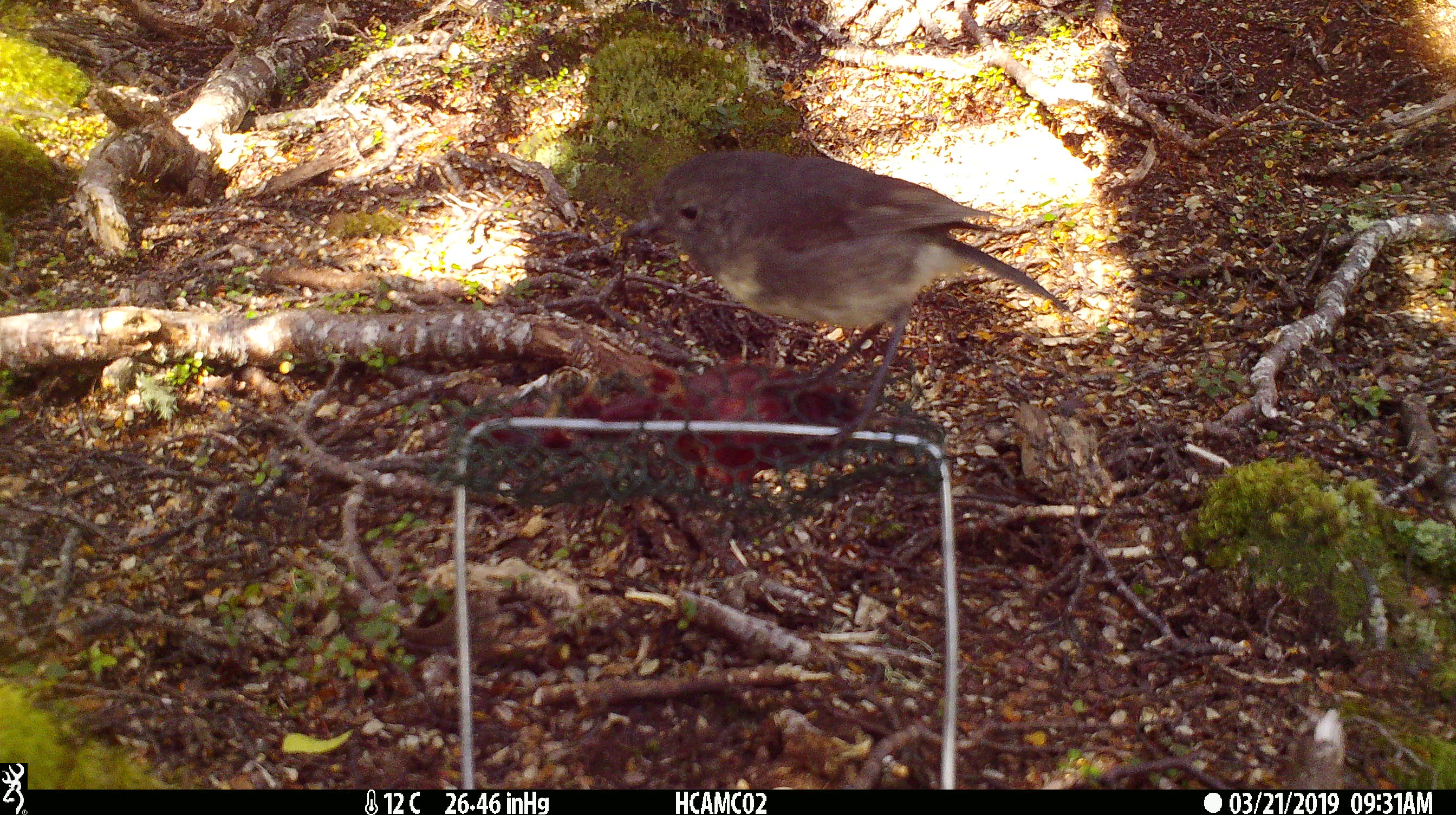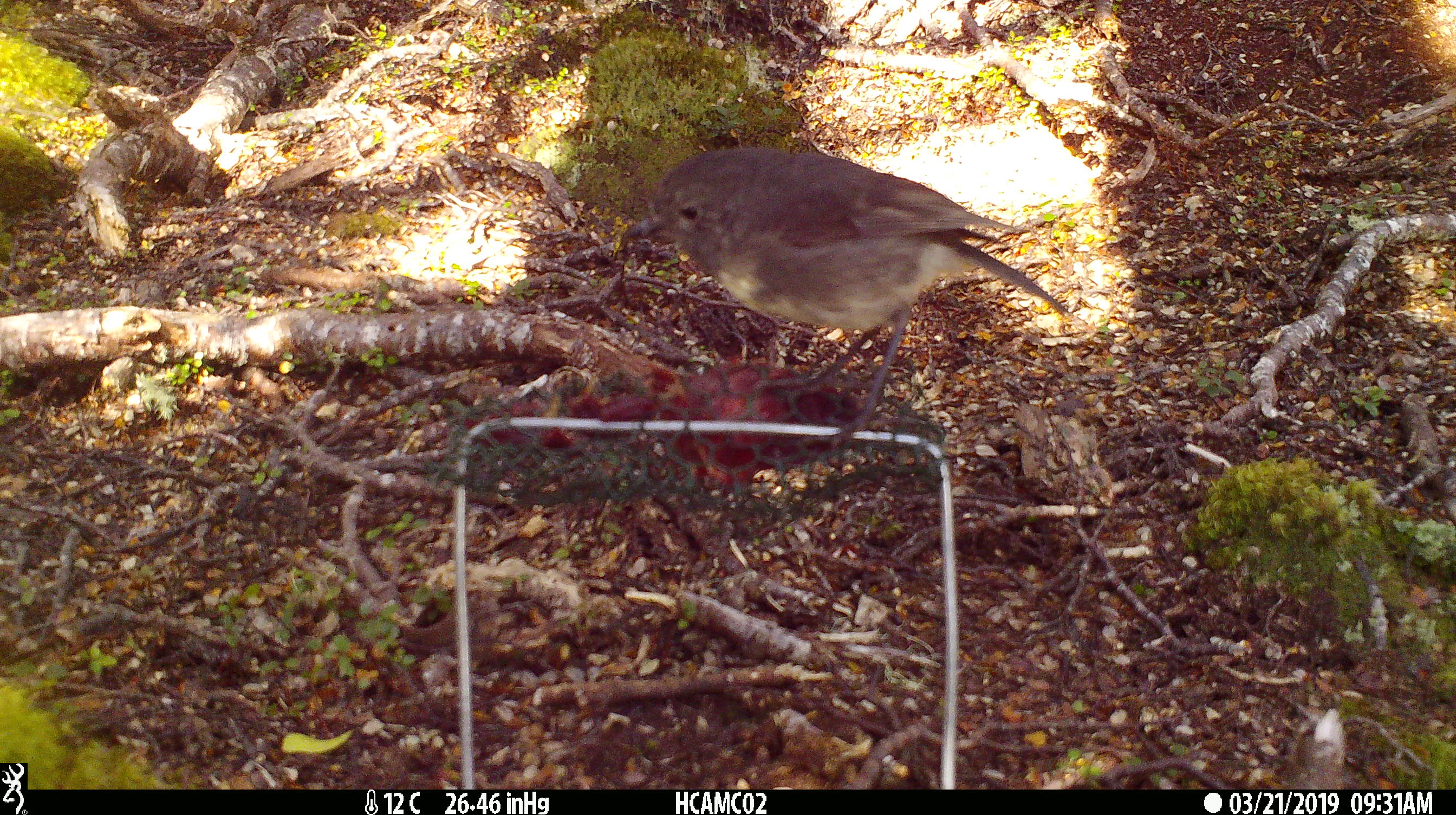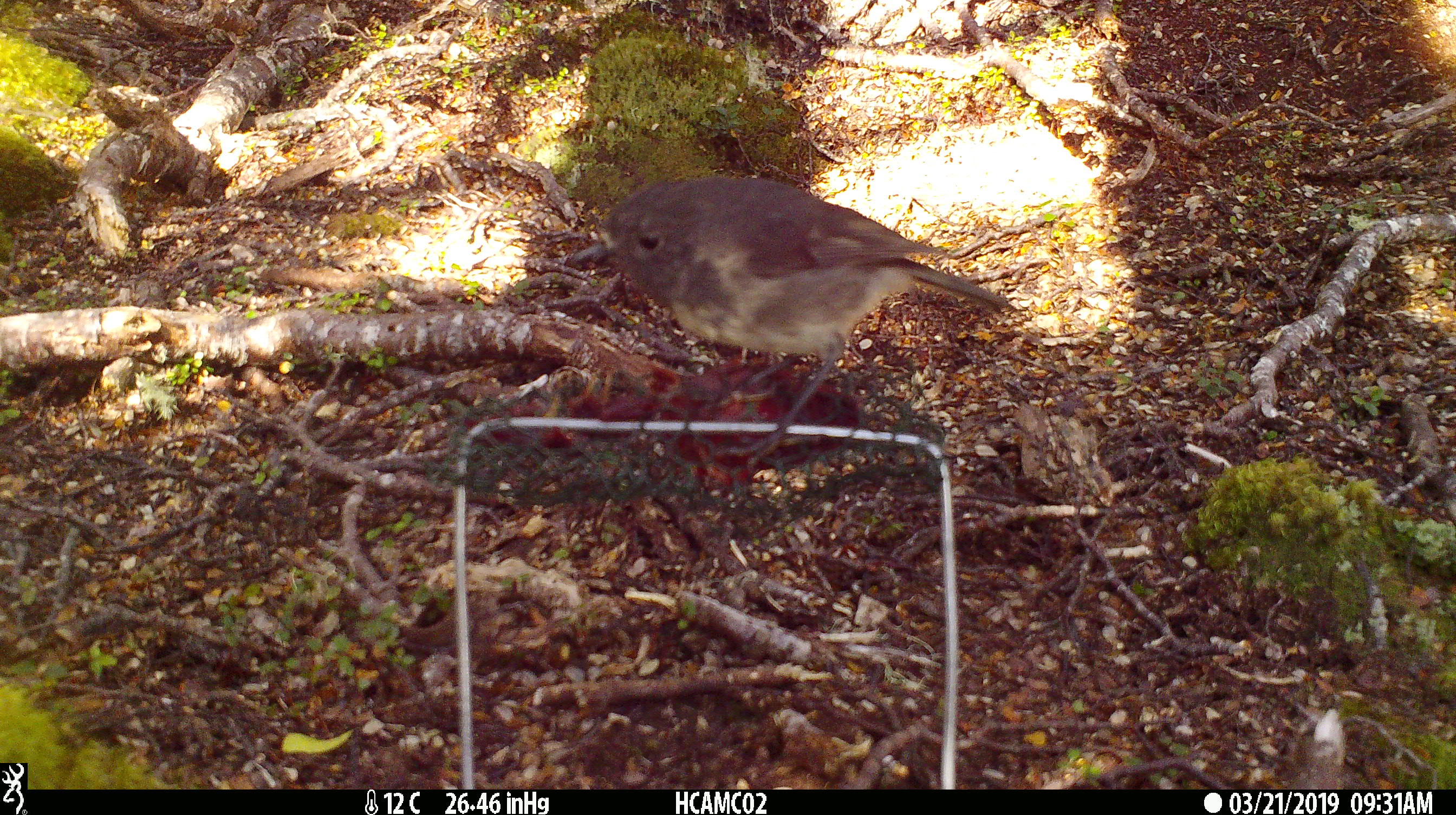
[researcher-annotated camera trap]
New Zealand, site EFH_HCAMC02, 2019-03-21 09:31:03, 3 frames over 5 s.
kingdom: Animalia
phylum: Chordata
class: Aves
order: Passeriformes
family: Petroicidae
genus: Petroica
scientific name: Petroica australis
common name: new zealand robin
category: robin